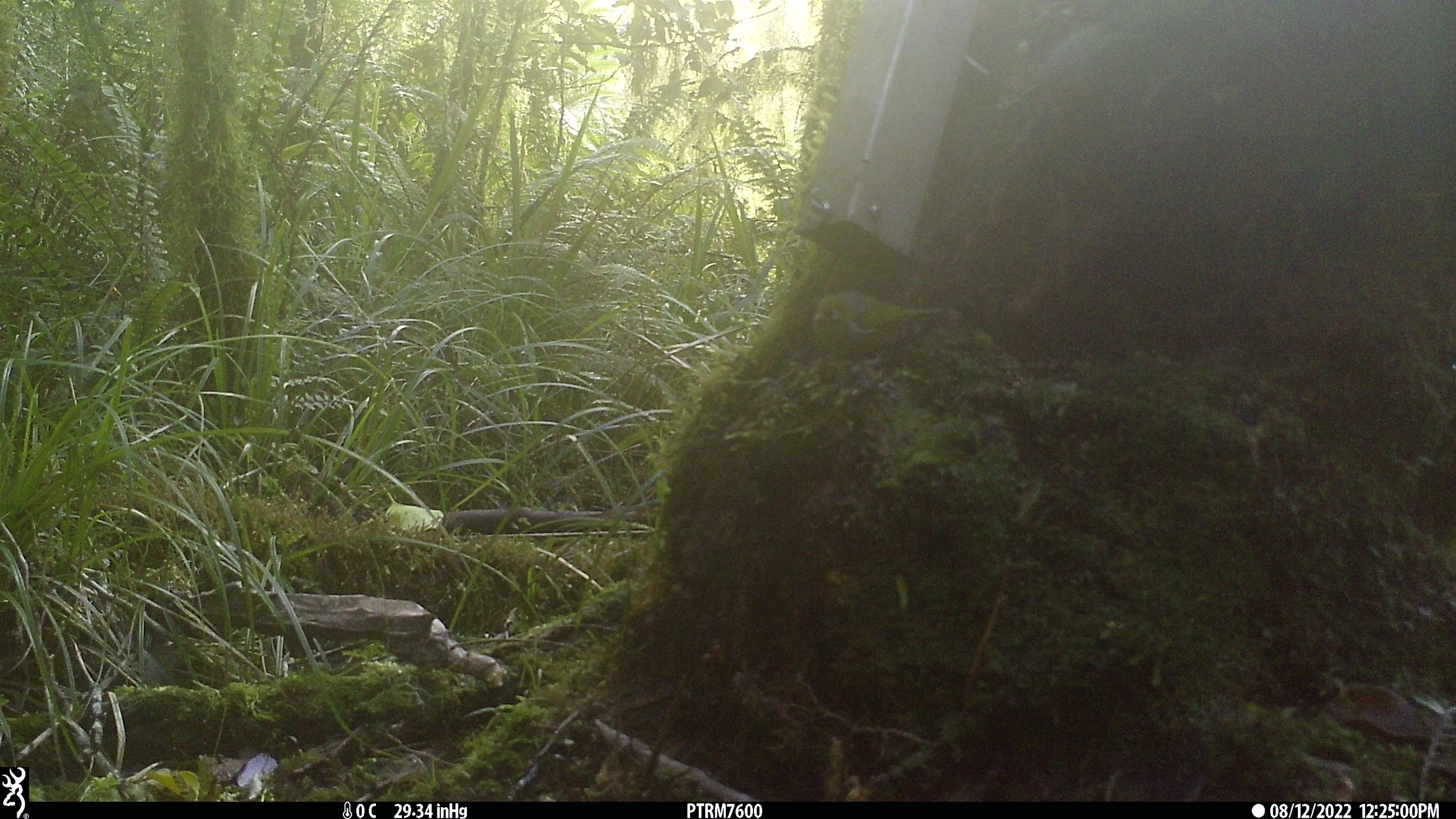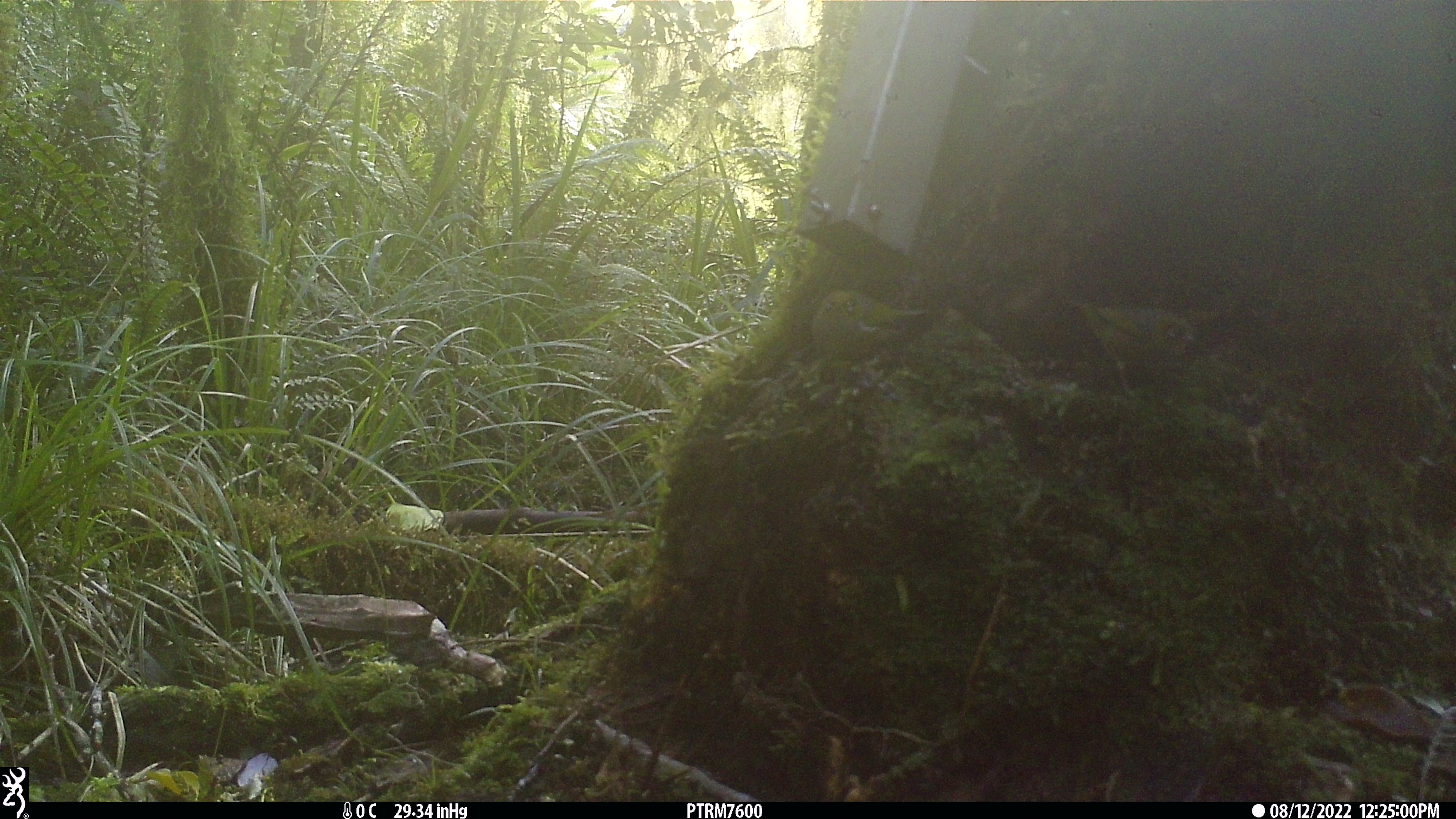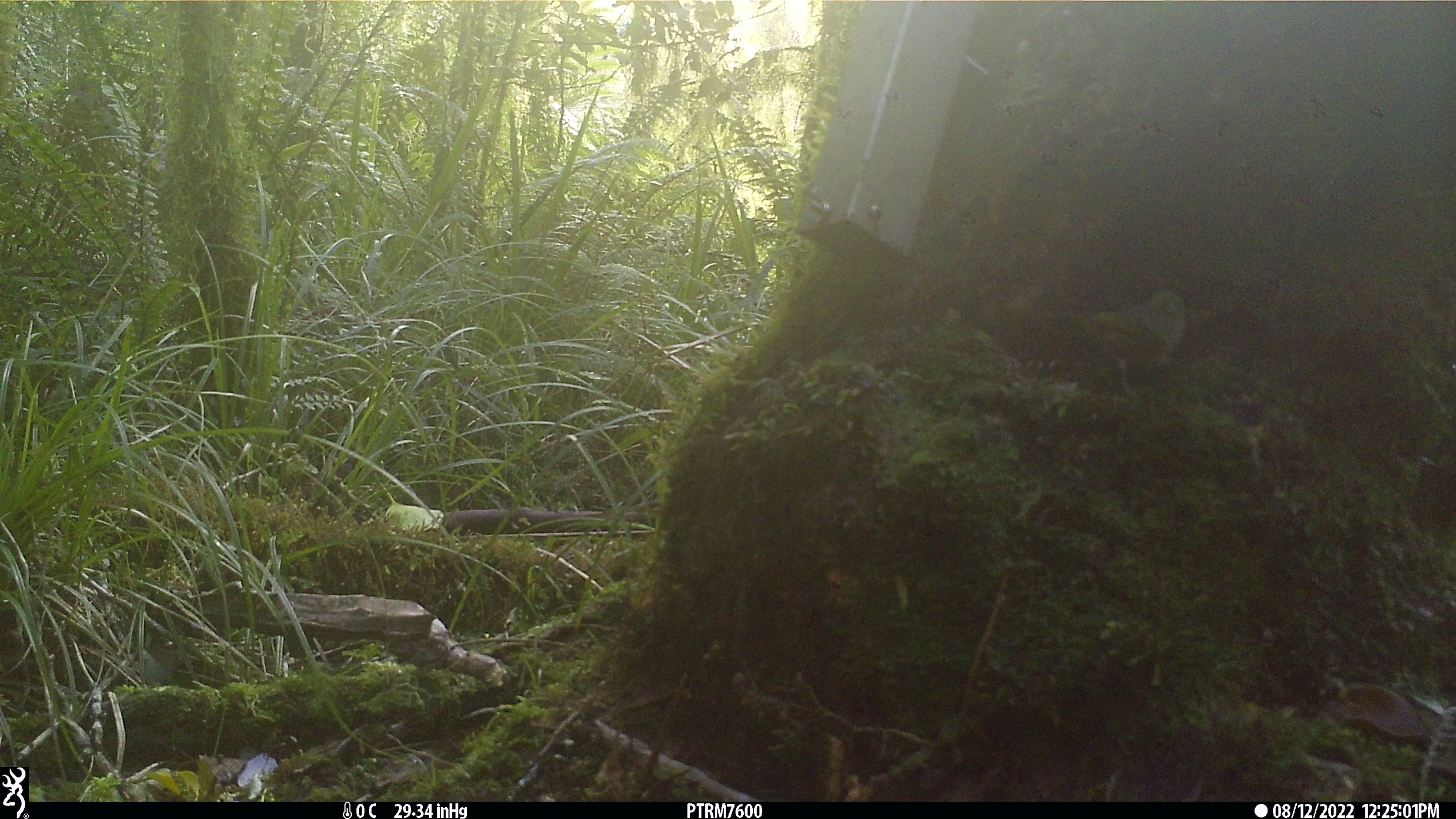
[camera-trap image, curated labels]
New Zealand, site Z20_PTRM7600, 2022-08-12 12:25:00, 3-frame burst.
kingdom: Animalia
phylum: Chordata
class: Aves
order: Passeriformes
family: Zosteropidae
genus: Zosterops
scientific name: Zosterops lateralis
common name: silvereye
Silvereye (Zosterops lateralis).